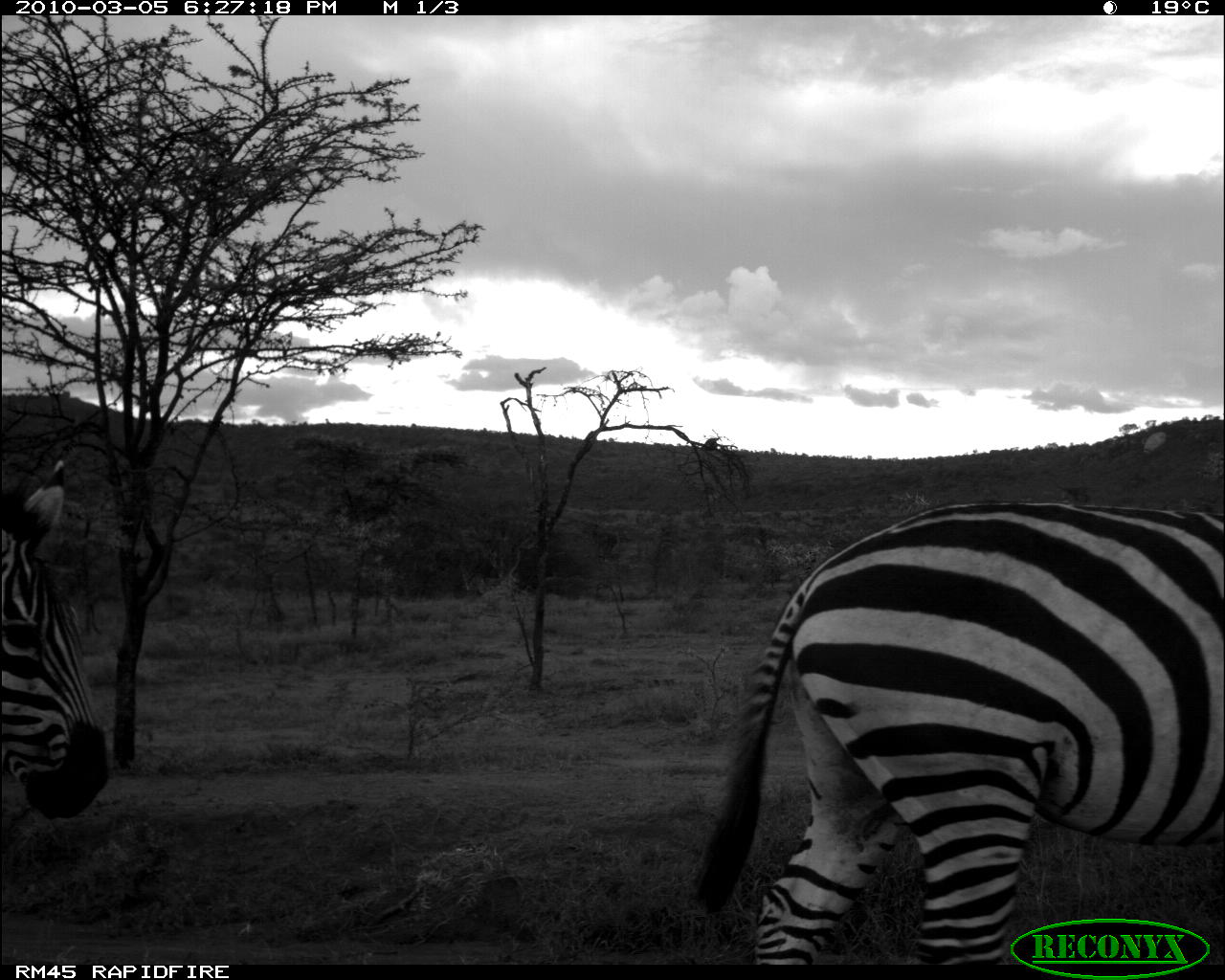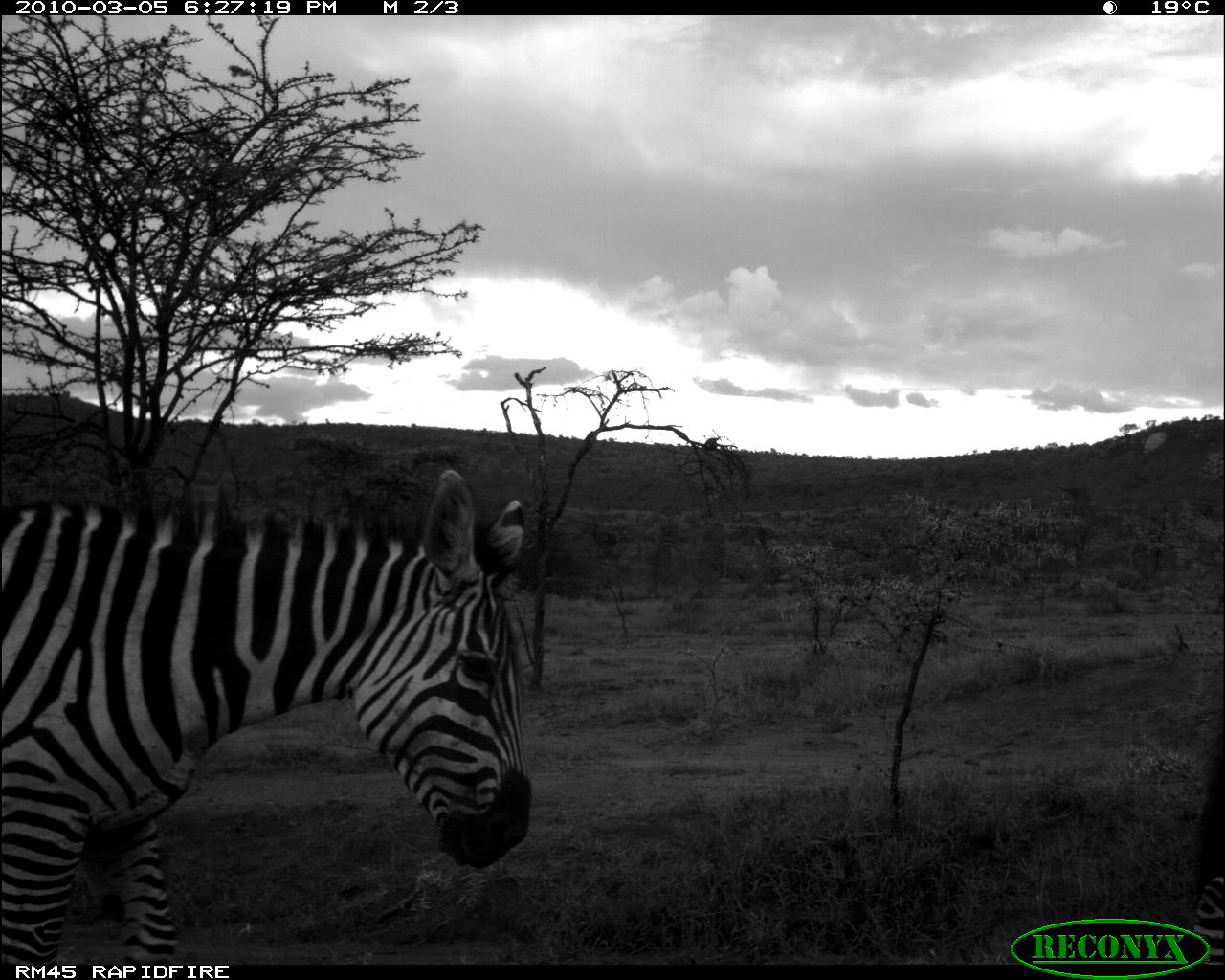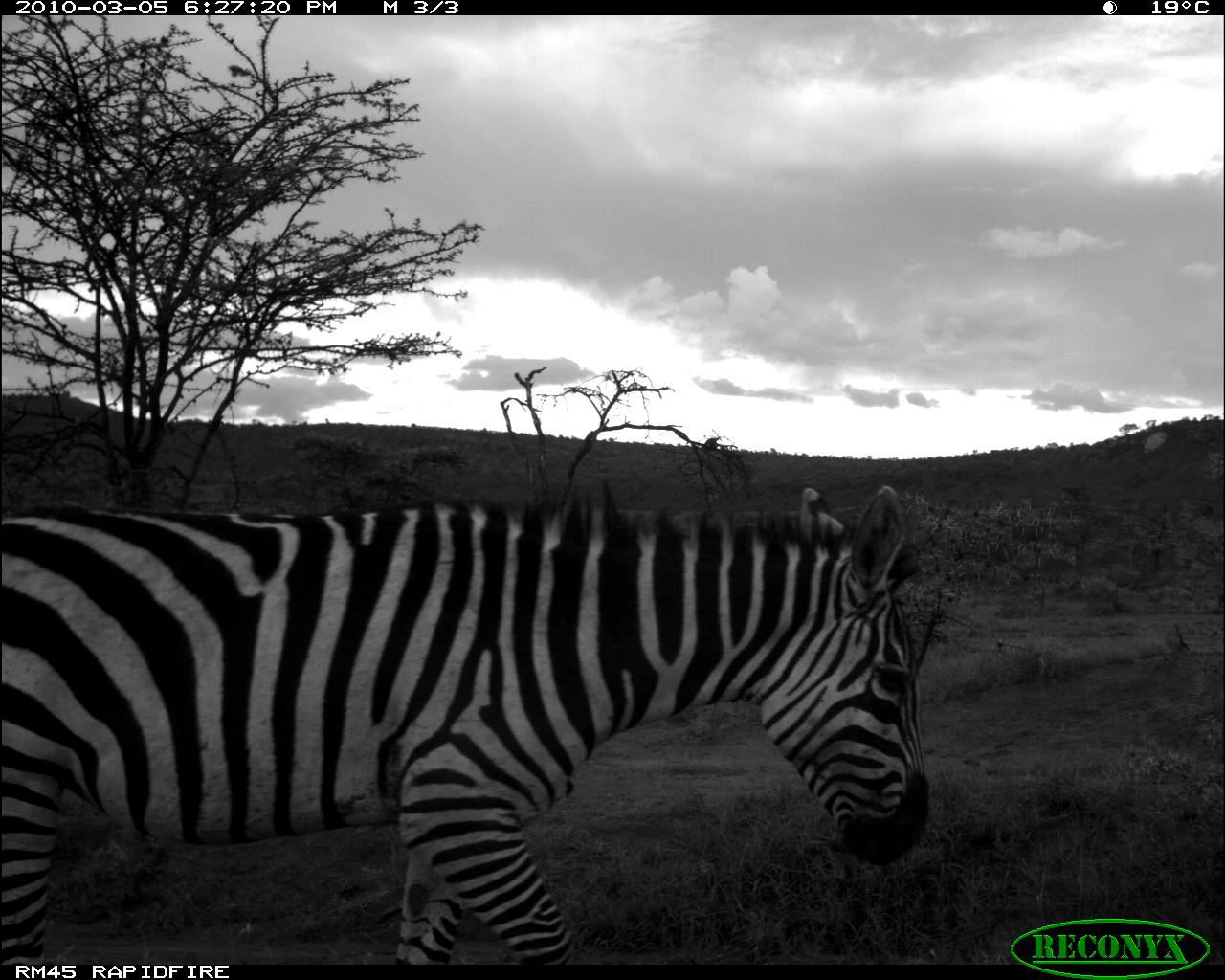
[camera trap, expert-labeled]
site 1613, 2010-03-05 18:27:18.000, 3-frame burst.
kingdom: Animalia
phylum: Chordata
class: Mammalia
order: Perissodactyla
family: Equidae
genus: Equus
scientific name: Equus quagga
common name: plains zebra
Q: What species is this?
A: Equus quagga (plains zebra).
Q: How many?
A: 2.